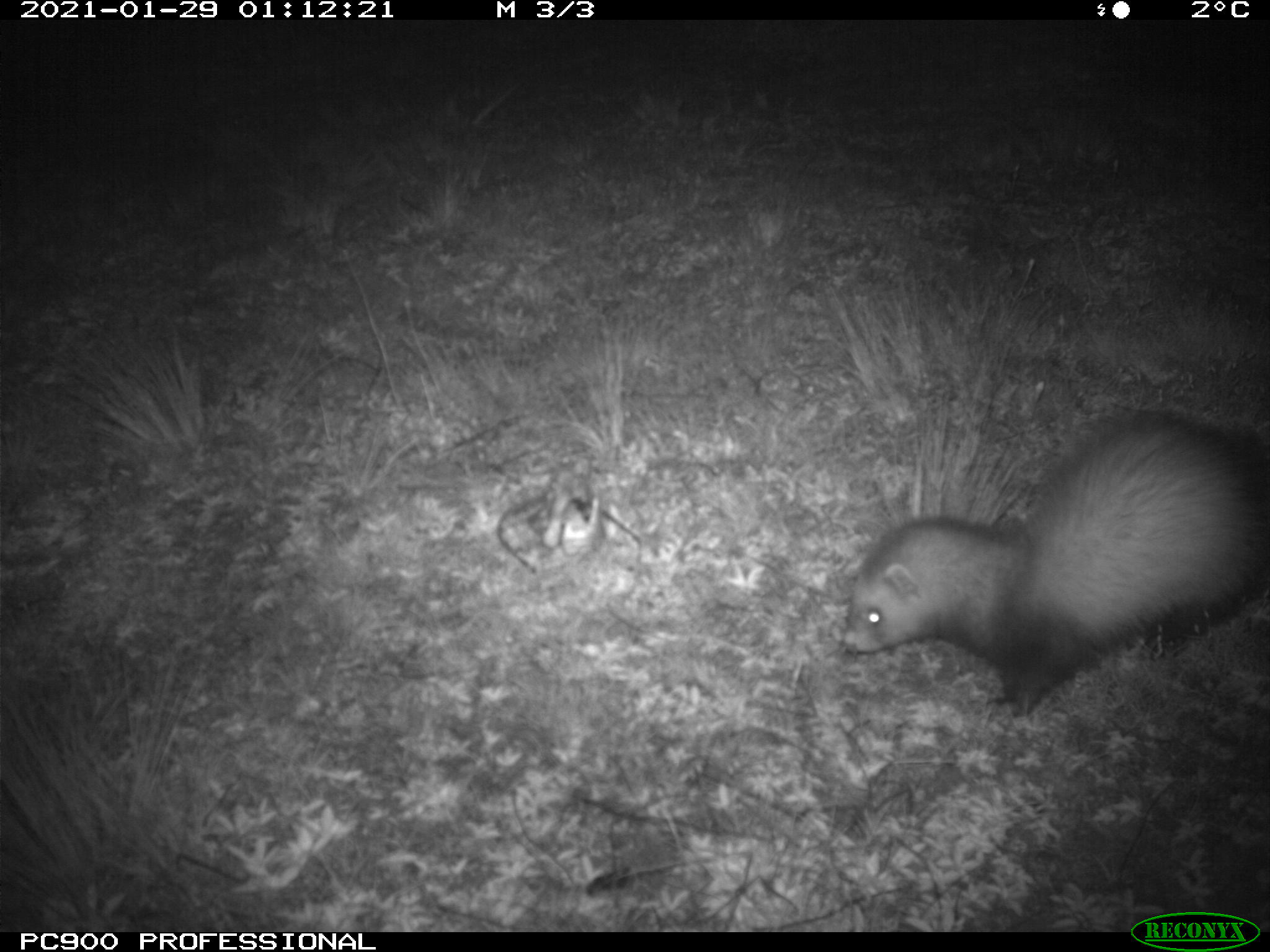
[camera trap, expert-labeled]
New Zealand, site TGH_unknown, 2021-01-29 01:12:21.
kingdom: Animalia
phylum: Chordata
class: Mammalia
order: Carnivora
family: Mustelidae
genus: Mustela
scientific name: Mustela furo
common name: ferret